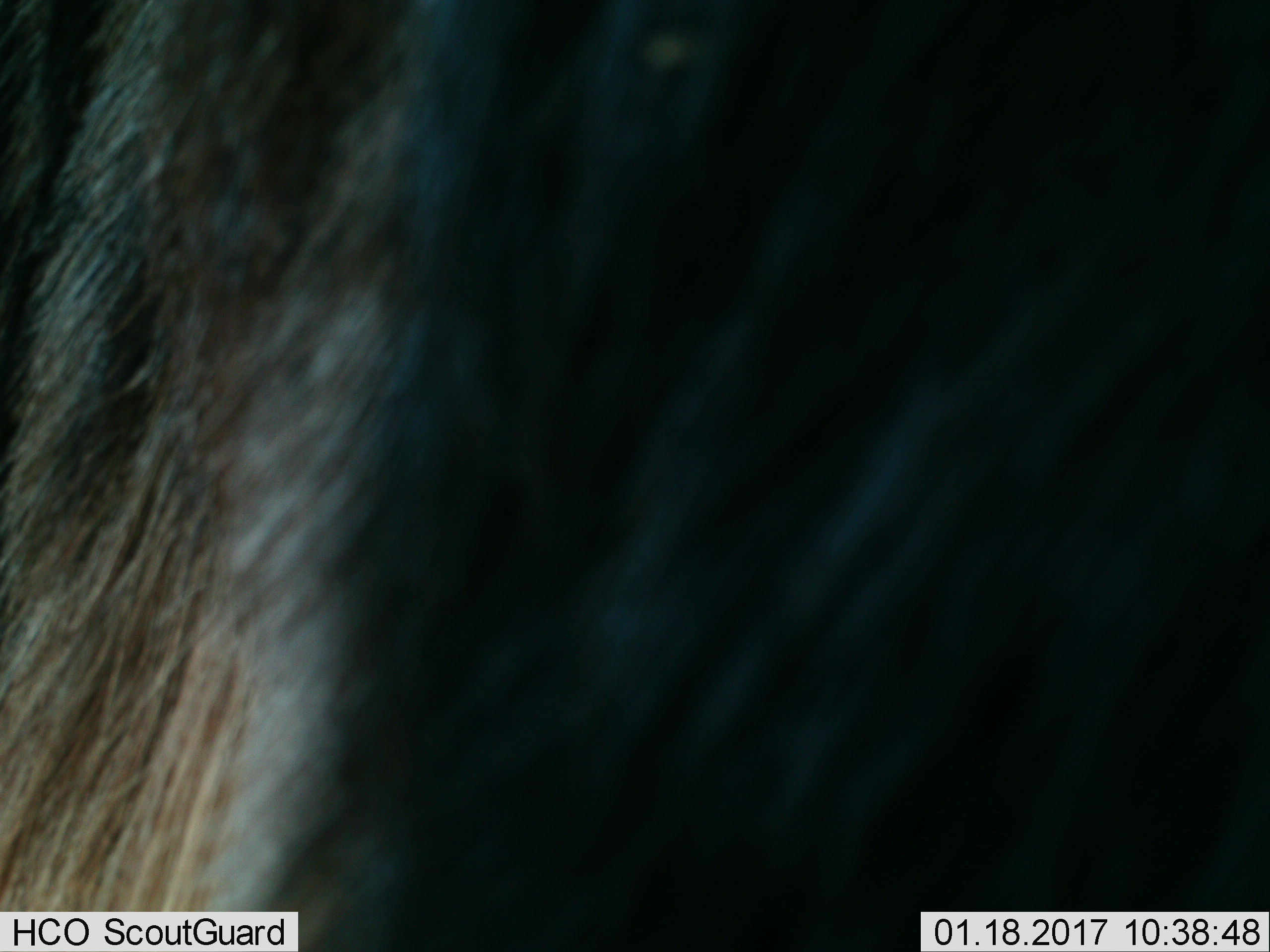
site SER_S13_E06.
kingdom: Animalia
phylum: Chordata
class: Mammalia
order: Artiodactyla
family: Bovidae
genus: Connochaetes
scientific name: Connochaetes taurinus taurinus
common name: blue wildebeest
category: wildebeestblue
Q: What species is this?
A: Wildebeestblue (blue wildebeest) (Connochaetes taurinus taurinus).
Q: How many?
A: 1.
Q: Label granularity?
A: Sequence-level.